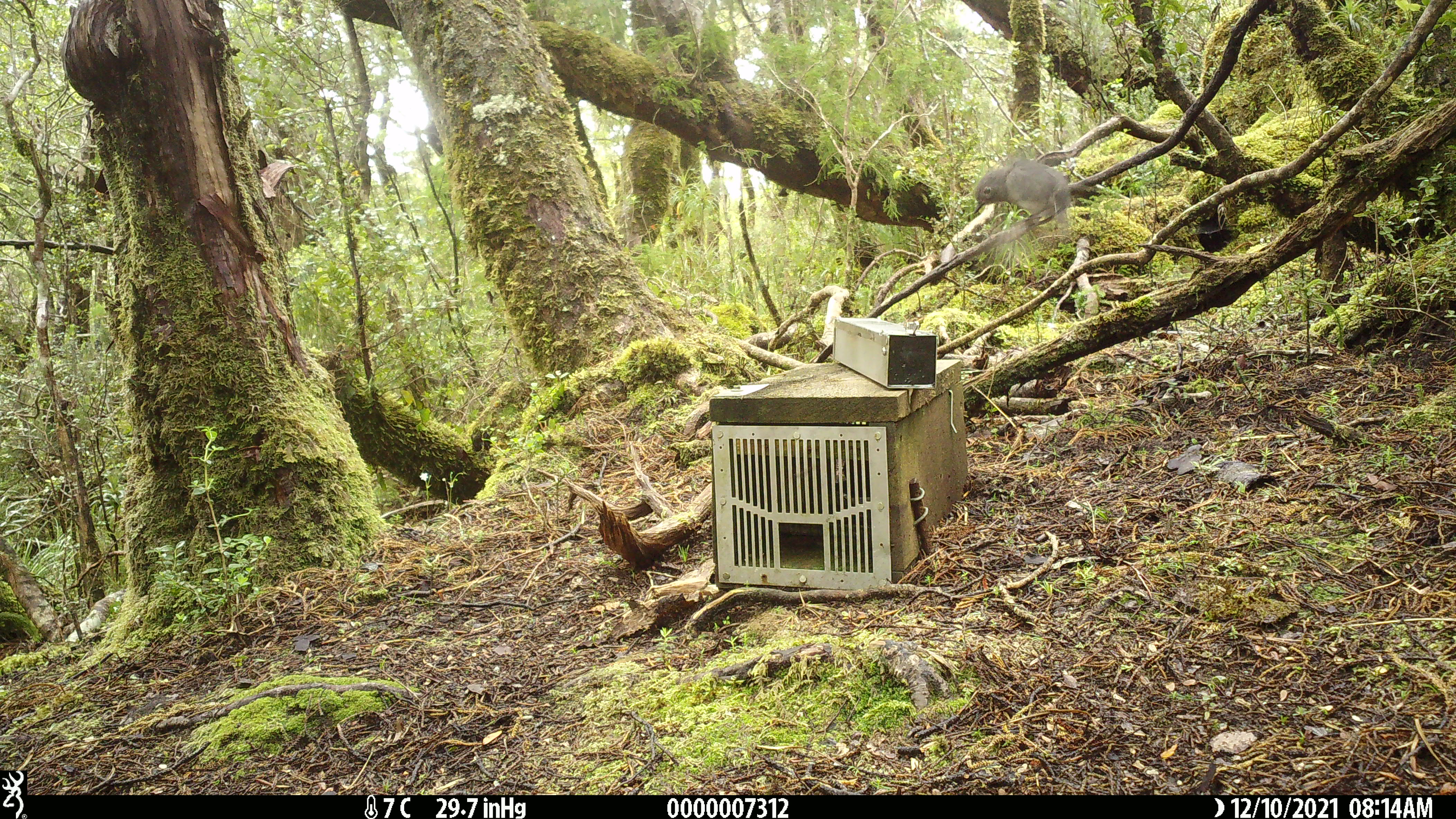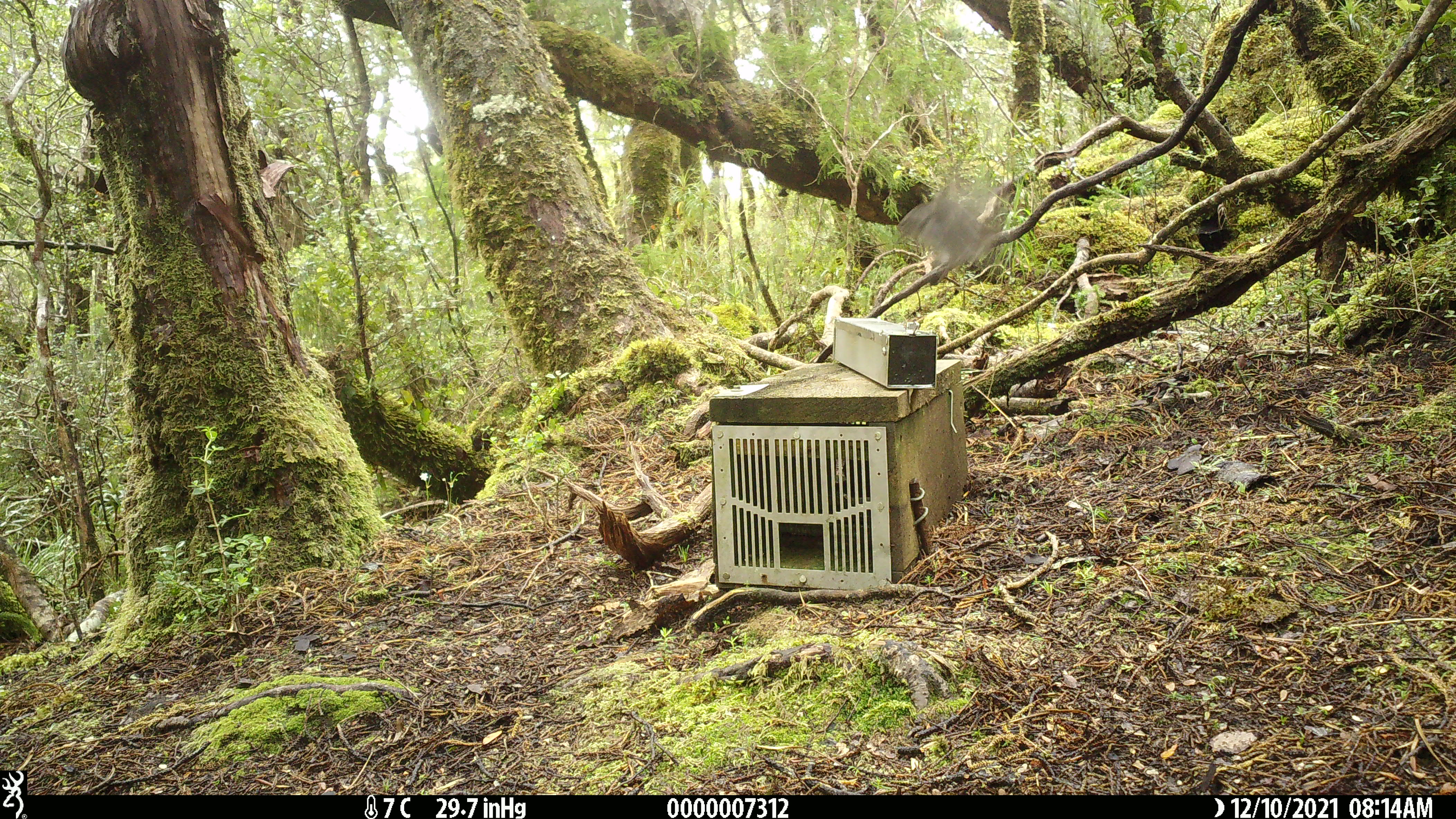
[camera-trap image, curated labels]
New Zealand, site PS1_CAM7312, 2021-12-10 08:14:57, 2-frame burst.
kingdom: Animalia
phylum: Chordata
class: Aves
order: Passeriformes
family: Petroicidae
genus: Petroica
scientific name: Petroica australis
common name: new zealand robin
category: robin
Robin (new zealand robin) (Petroica australis).